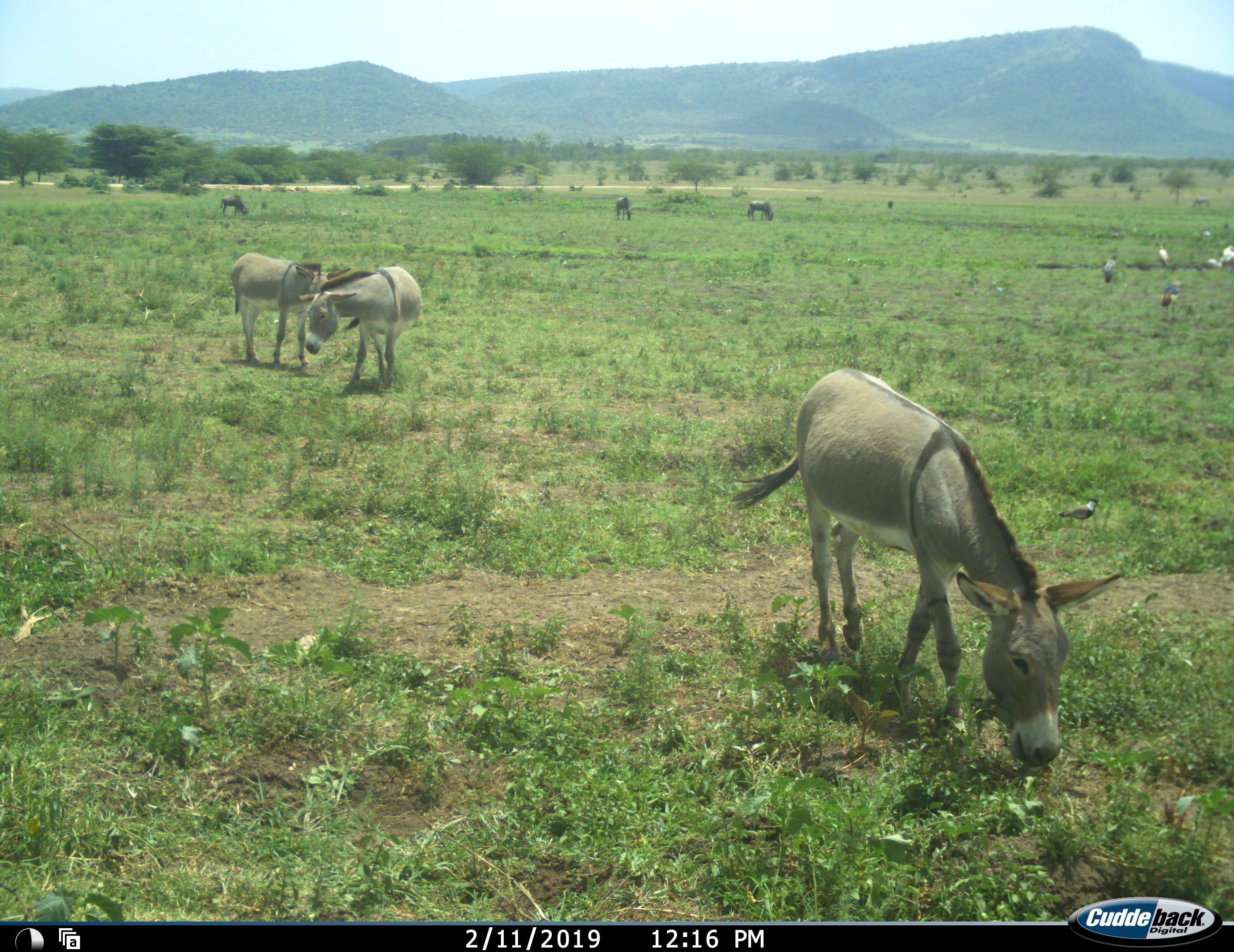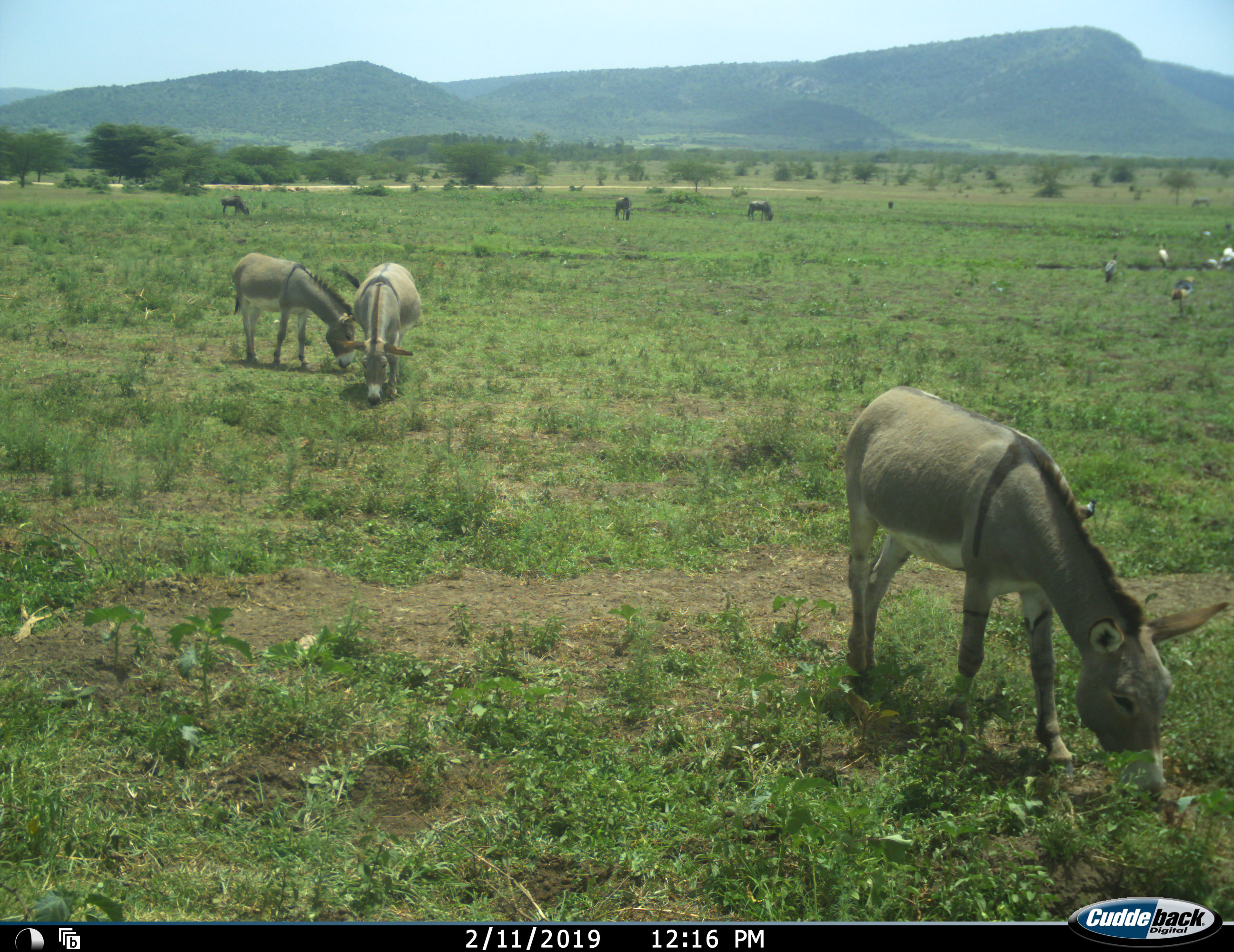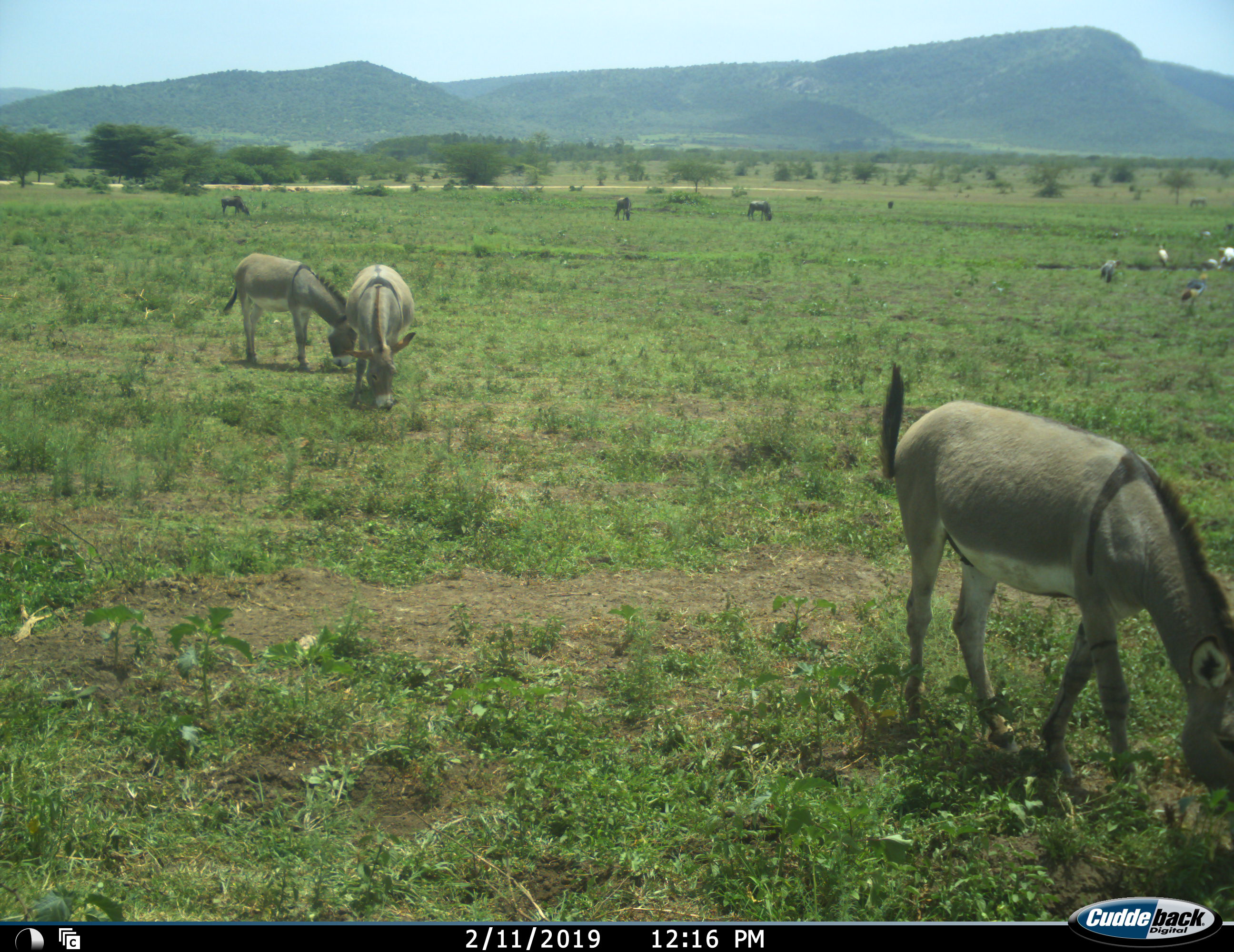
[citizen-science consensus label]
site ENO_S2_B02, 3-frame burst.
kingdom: Animalia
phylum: Chordata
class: Aves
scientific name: Aves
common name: bird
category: birdother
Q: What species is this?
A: Birdother (bird) (Aves).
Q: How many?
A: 6.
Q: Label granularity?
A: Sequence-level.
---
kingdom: Animalia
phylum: Chordata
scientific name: Vertebrata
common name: domestic animal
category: domesticanimal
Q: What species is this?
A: Domesticanimal (domestic animal) (Vertebrata).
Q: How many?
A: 6.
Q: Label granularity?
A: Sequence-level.